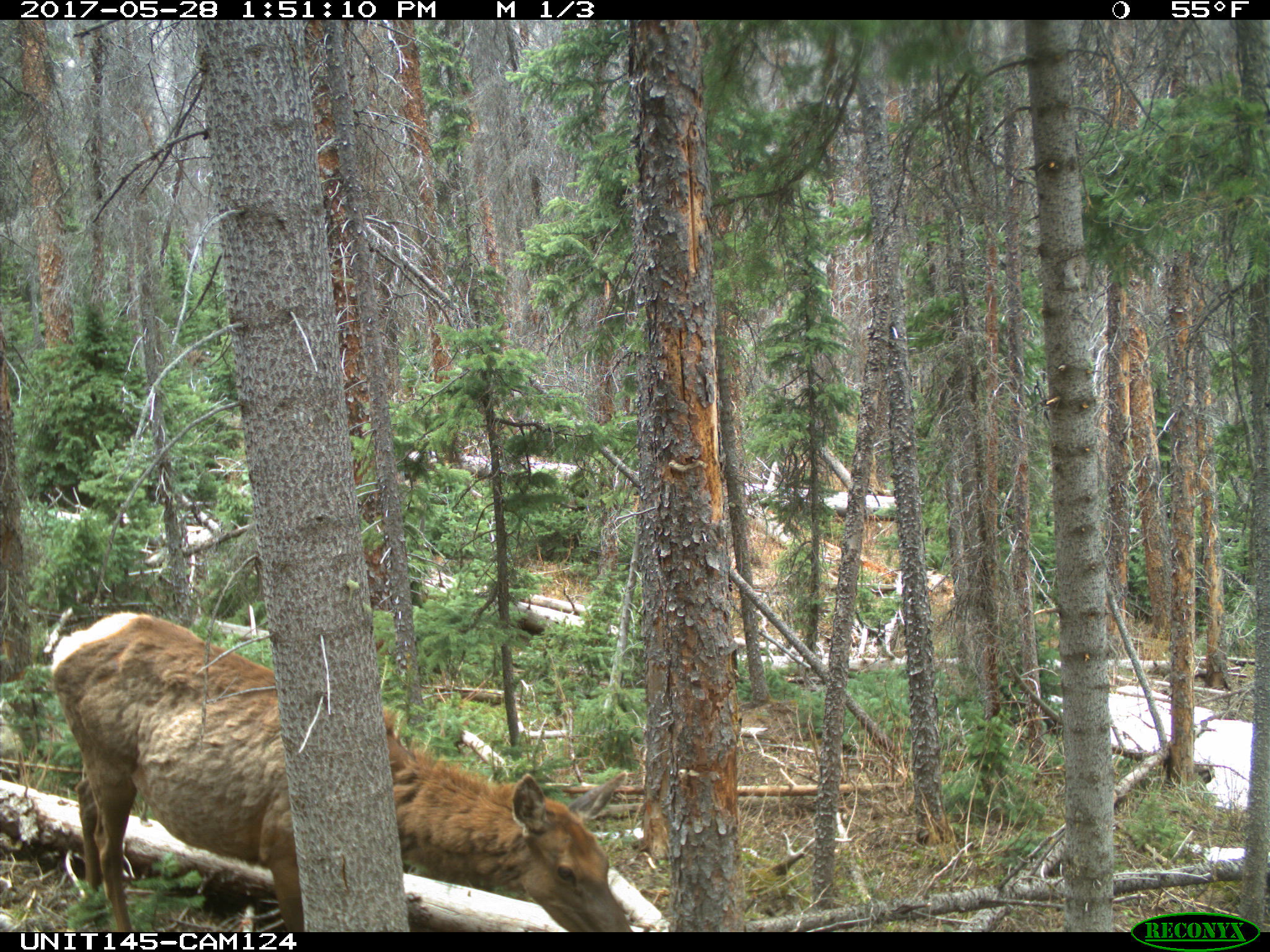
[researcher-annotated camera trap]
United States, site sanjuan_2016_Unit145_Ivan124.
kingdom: Animalia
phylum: Chordata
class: Mammalia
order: Artiodactyla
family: Cervidae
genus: Cervus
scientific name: Cervus elaphus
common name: red deer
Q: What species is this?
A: Cervus elaphus (red deer).